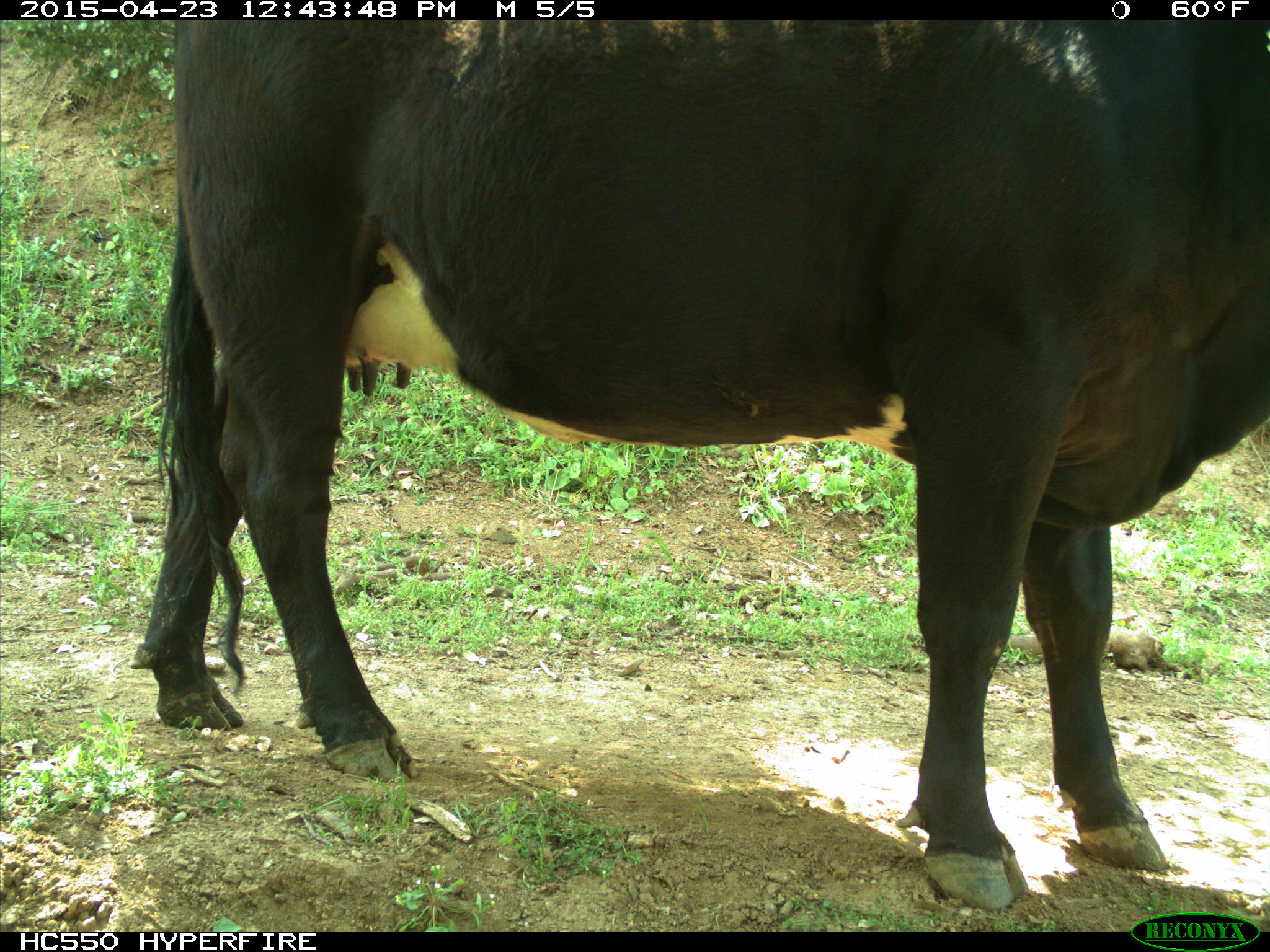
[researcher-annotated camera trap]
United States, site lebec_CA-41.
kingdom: Animalia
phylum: Chordata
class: Mammalia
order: Artiodactyla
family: Bovidae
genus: Bos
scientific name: Bos taurus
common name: domestic cow